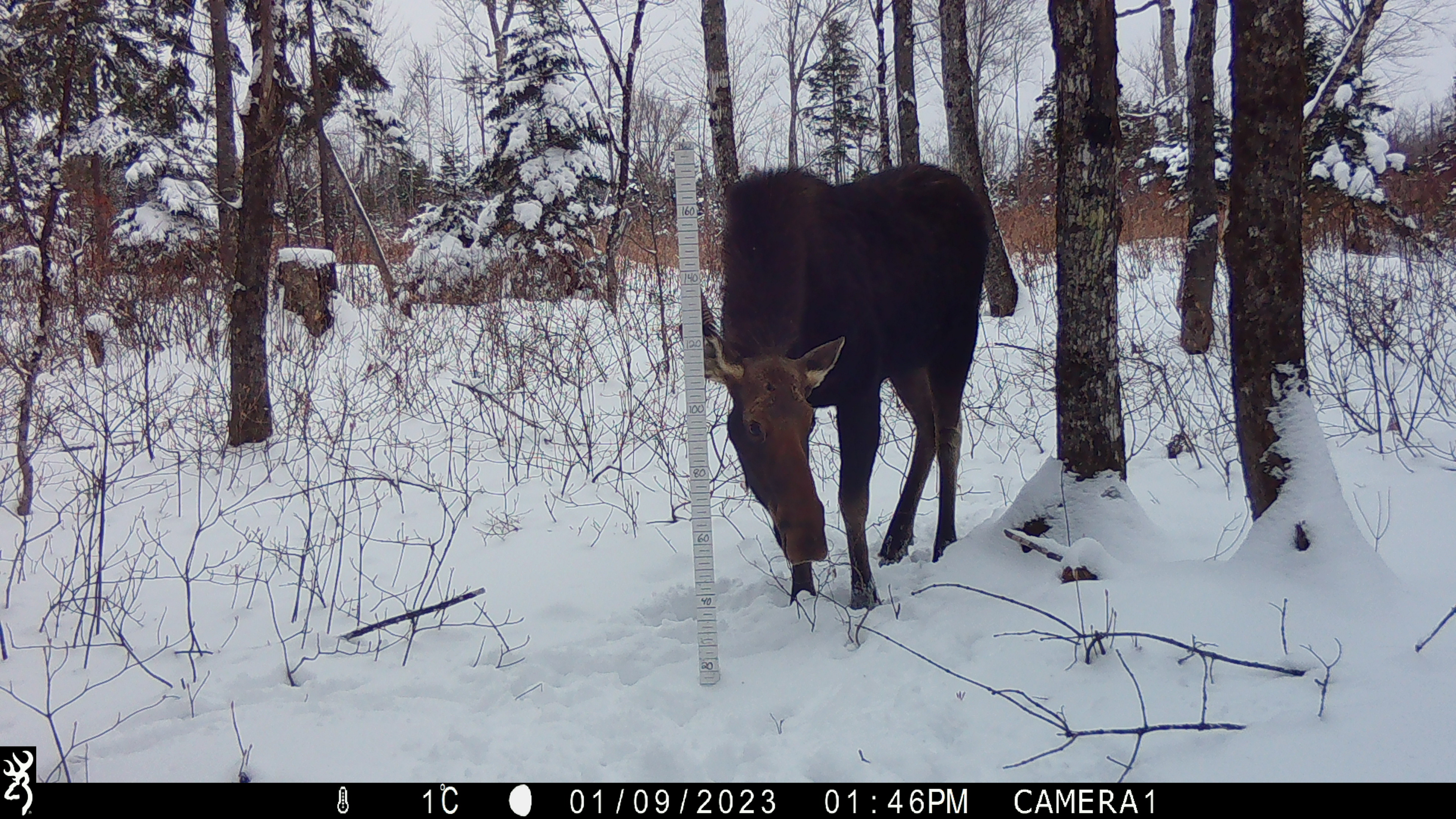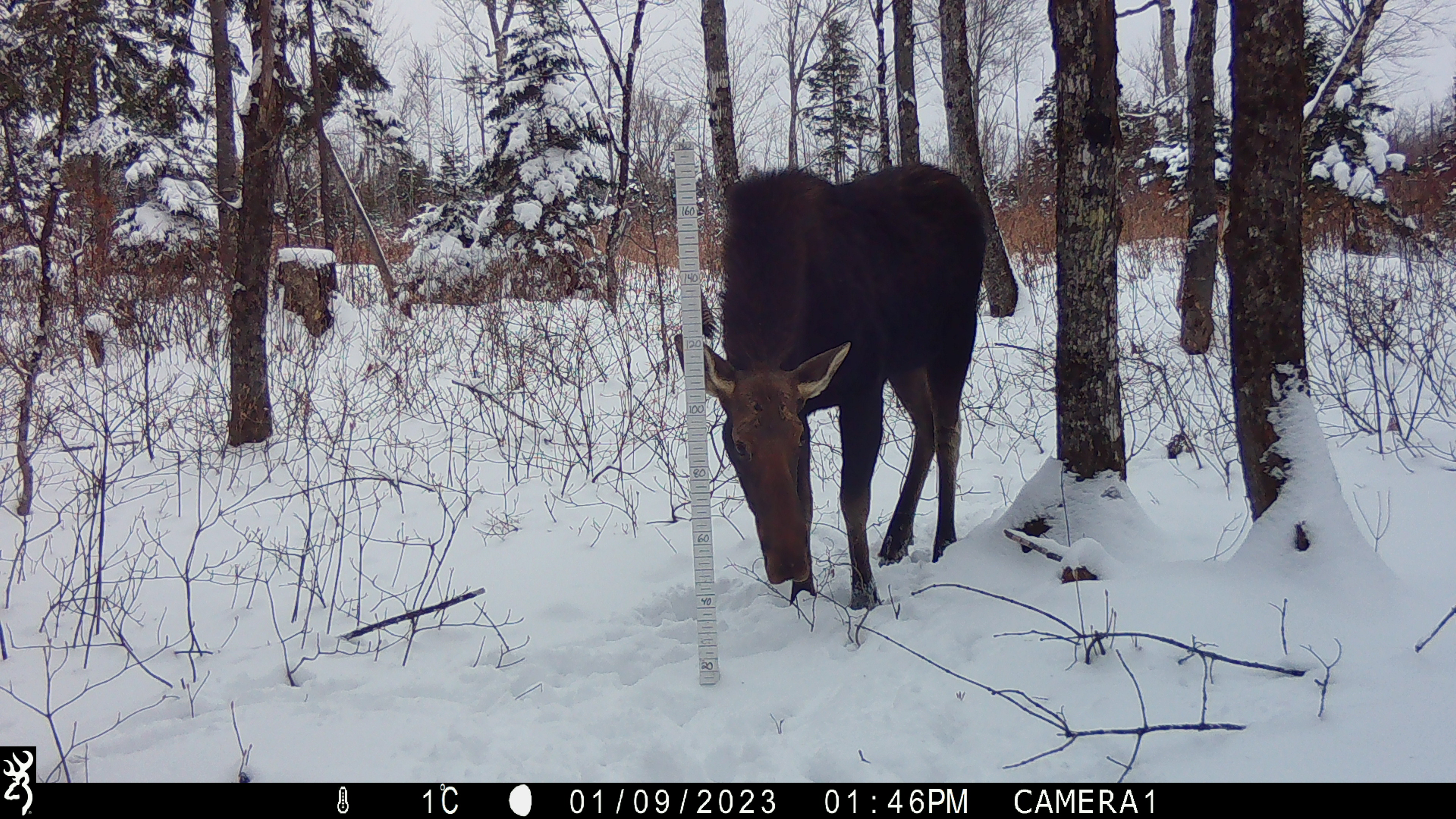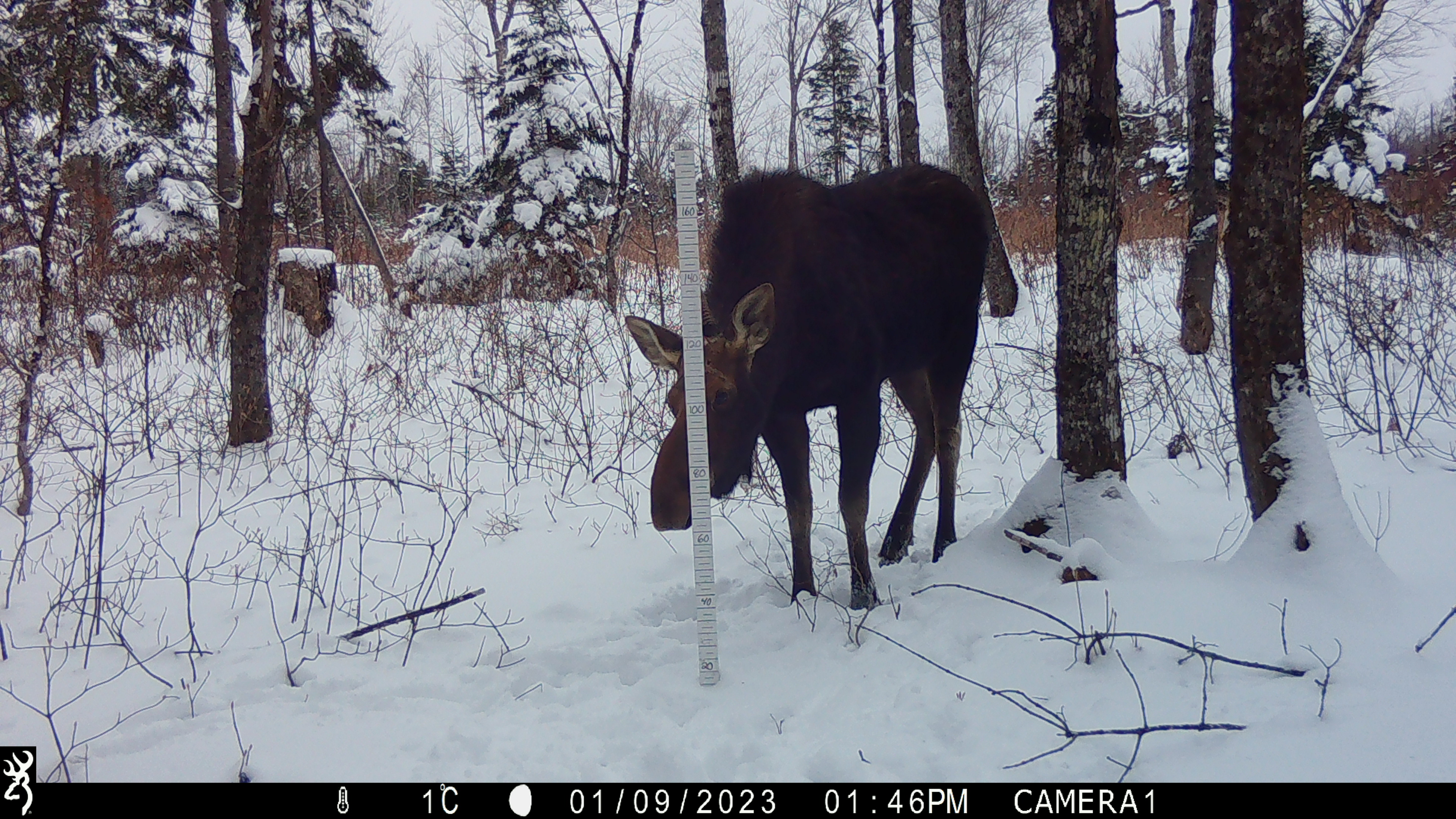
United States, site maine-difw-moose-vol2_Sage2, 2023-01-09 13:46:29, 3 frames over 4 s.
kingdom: Animalia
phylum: Chordata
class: Mammalia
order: Artiodactyla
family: Cervidae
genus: Alces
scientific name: Alces alces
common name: moose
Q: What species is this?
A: Moose (Alces alces).